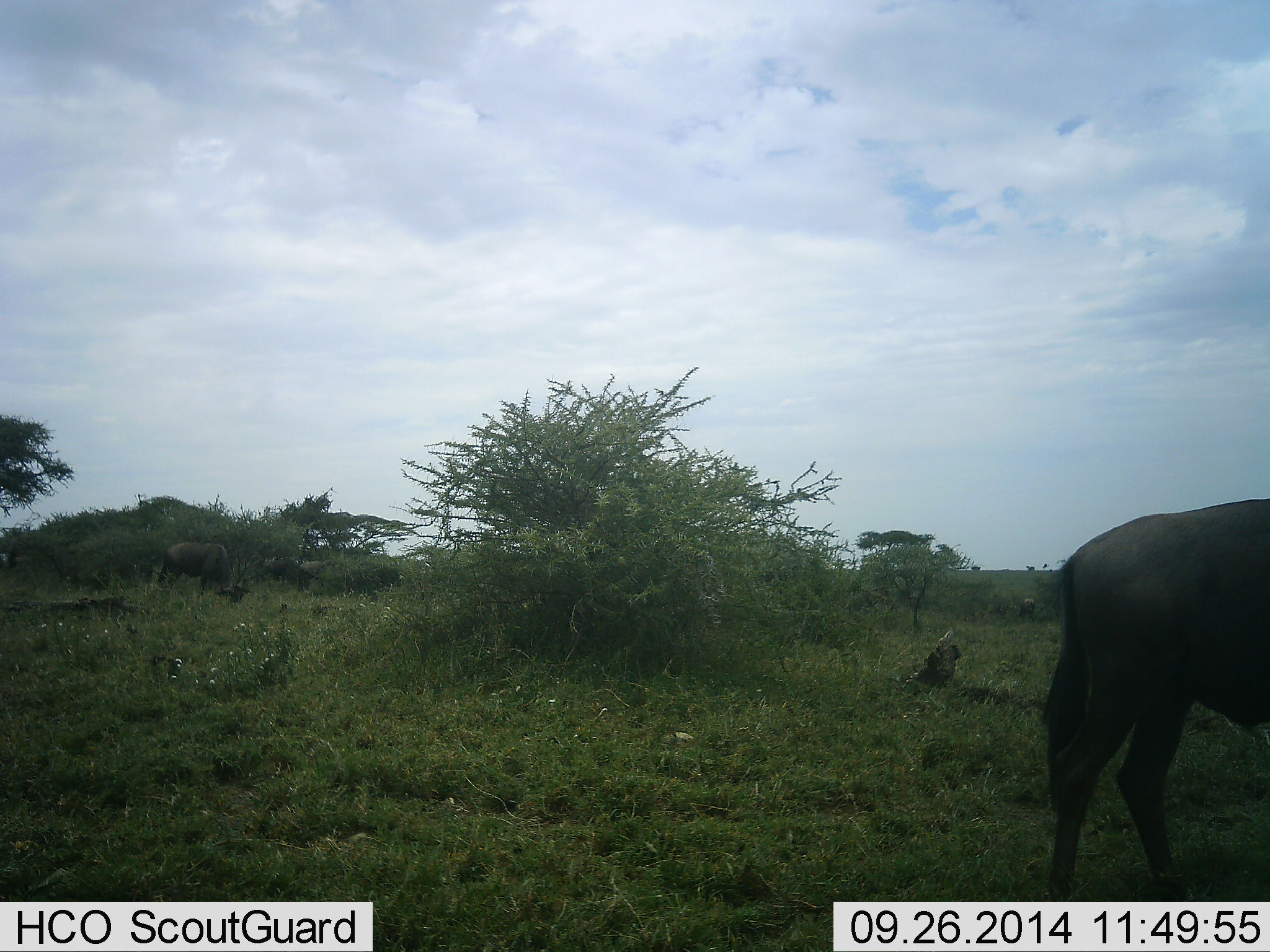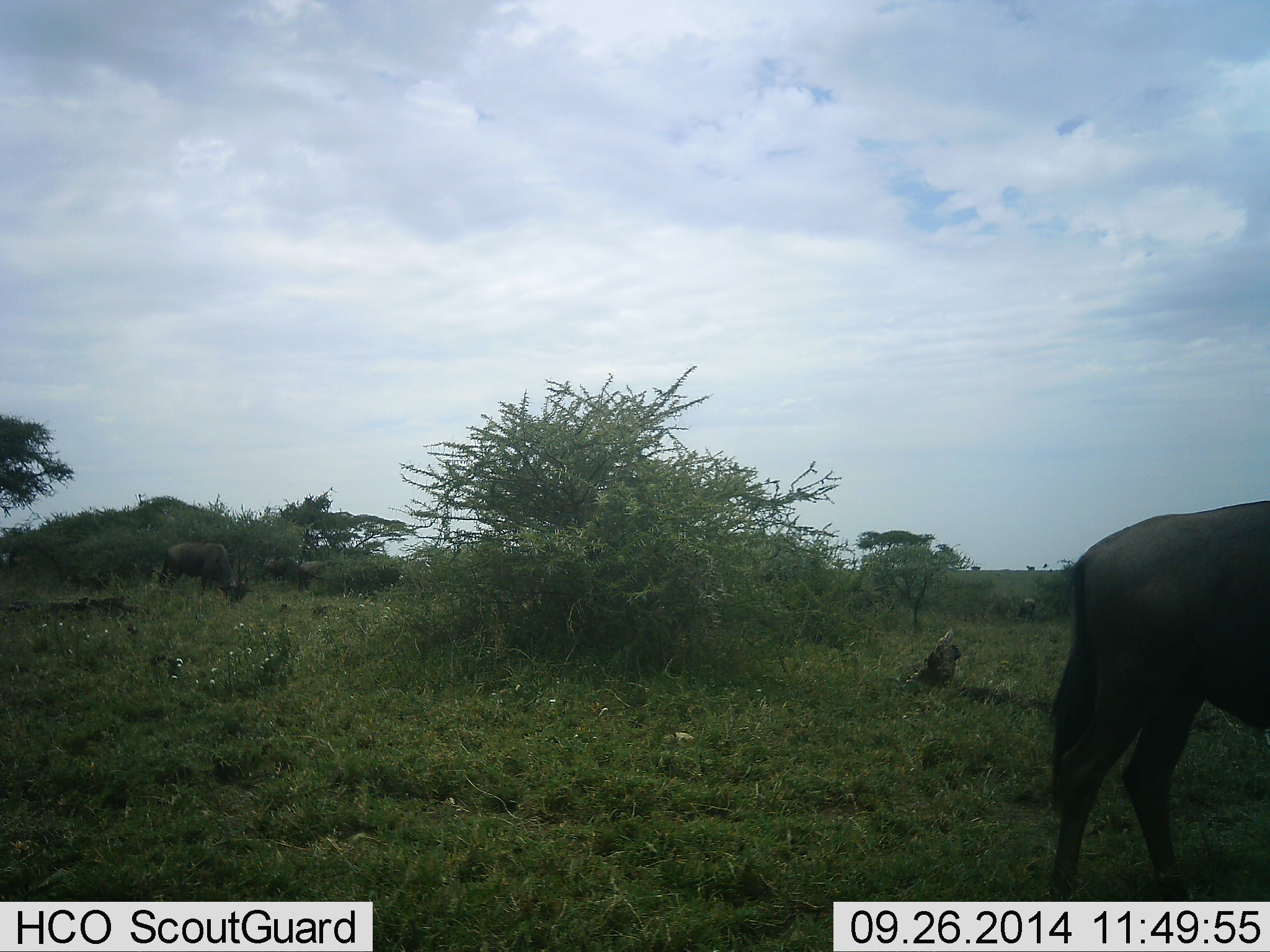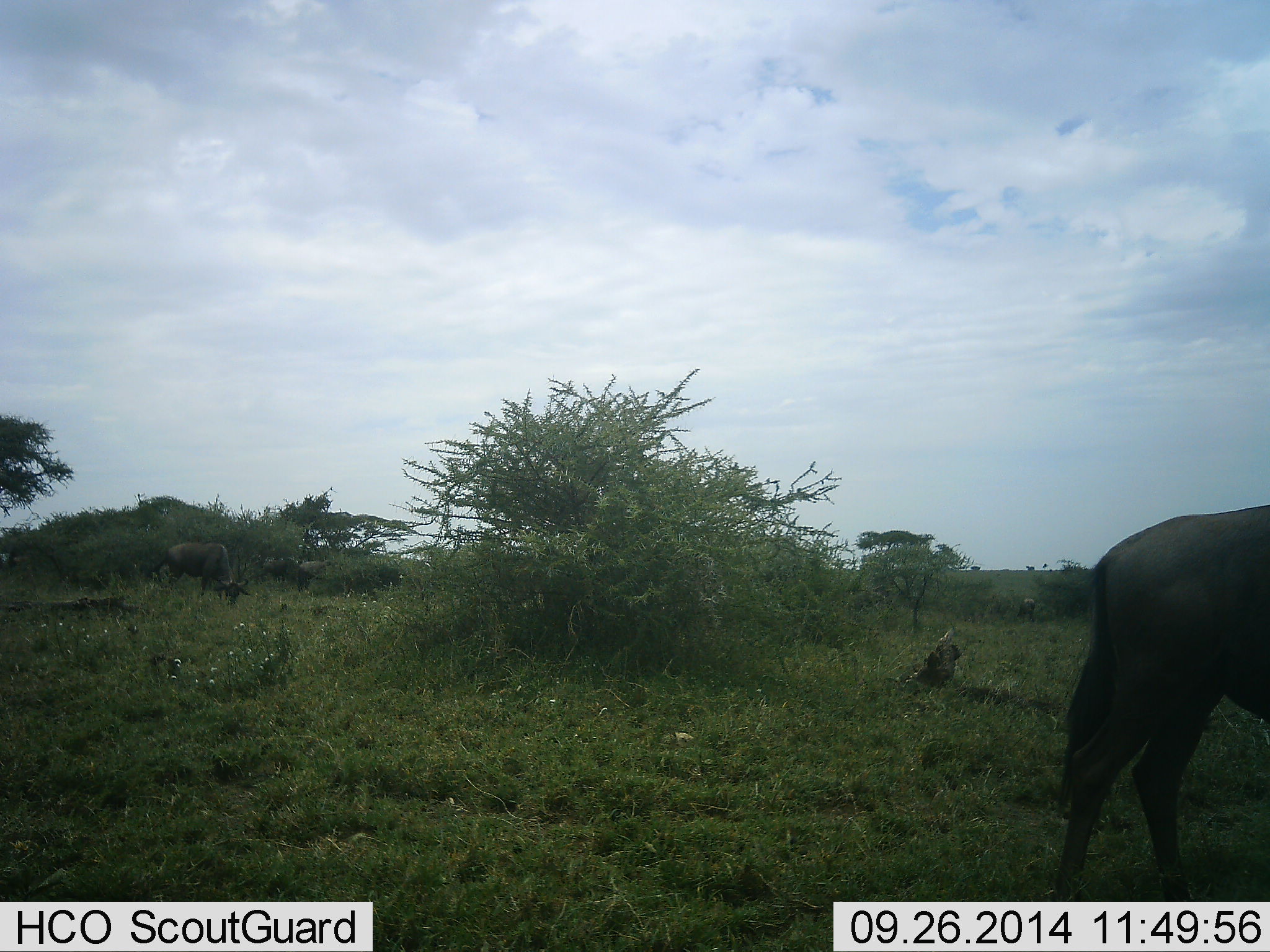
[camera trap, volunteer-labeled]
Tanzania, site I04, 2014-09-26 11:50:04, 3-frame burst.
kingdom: Animalia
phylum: Chordata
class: Mammalia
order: Artiodactyla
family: Bovidae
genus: Connochaetes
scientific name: Connochaetes taurinus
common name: blue wildebeest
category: wildebeest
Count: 2.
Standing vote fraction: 70%.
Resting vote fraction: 0%.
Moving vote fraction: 0%.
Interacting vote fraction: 0%.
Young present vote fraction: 0%.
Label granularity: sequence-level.